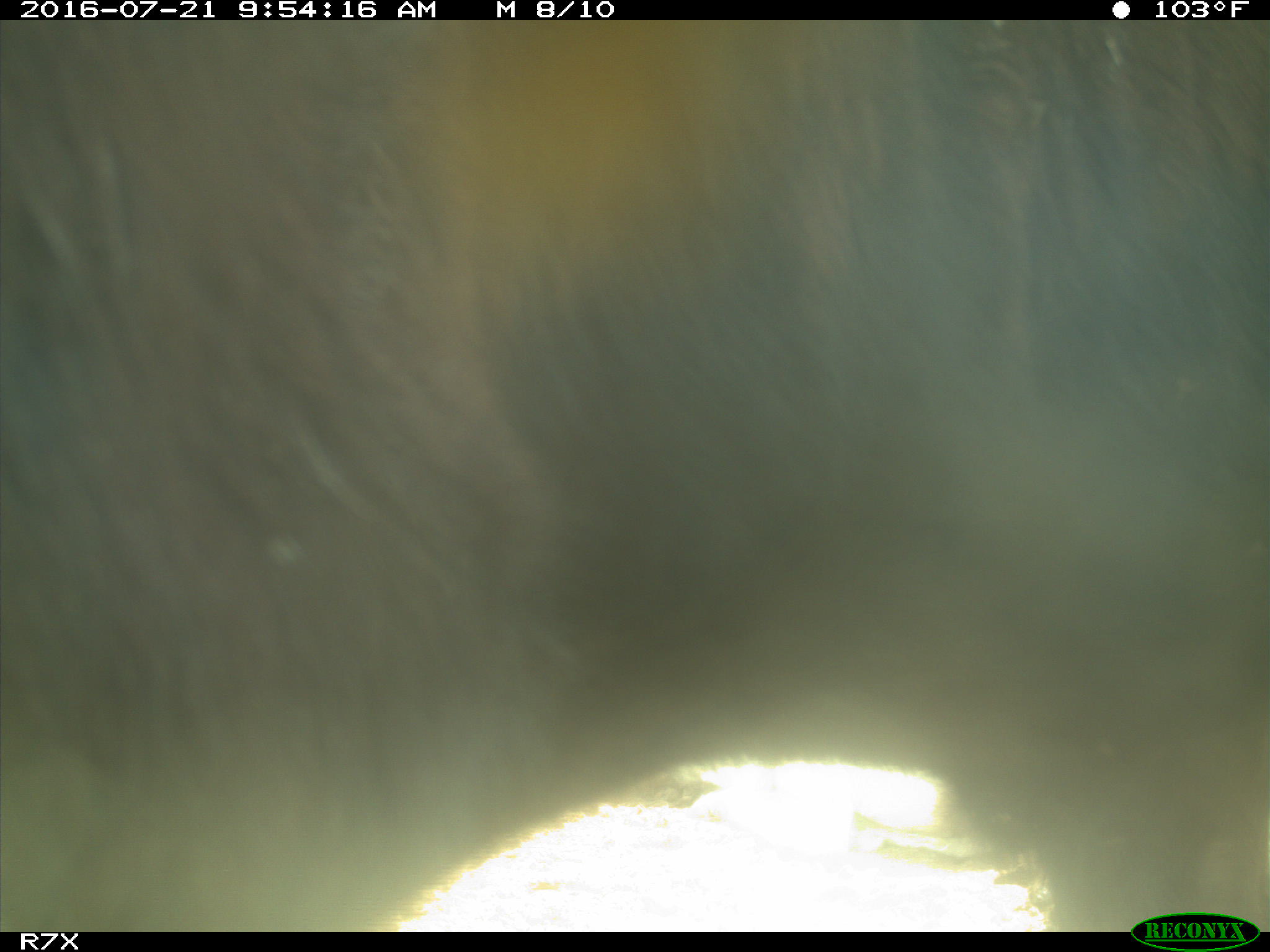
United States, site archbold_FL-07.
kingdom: Animalia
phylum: Chordata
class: Mammalia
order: Artiodactyla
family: Bovidae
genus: Bos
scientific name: Bos taurus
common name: domestic cow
Bos taurus (domestic cow).